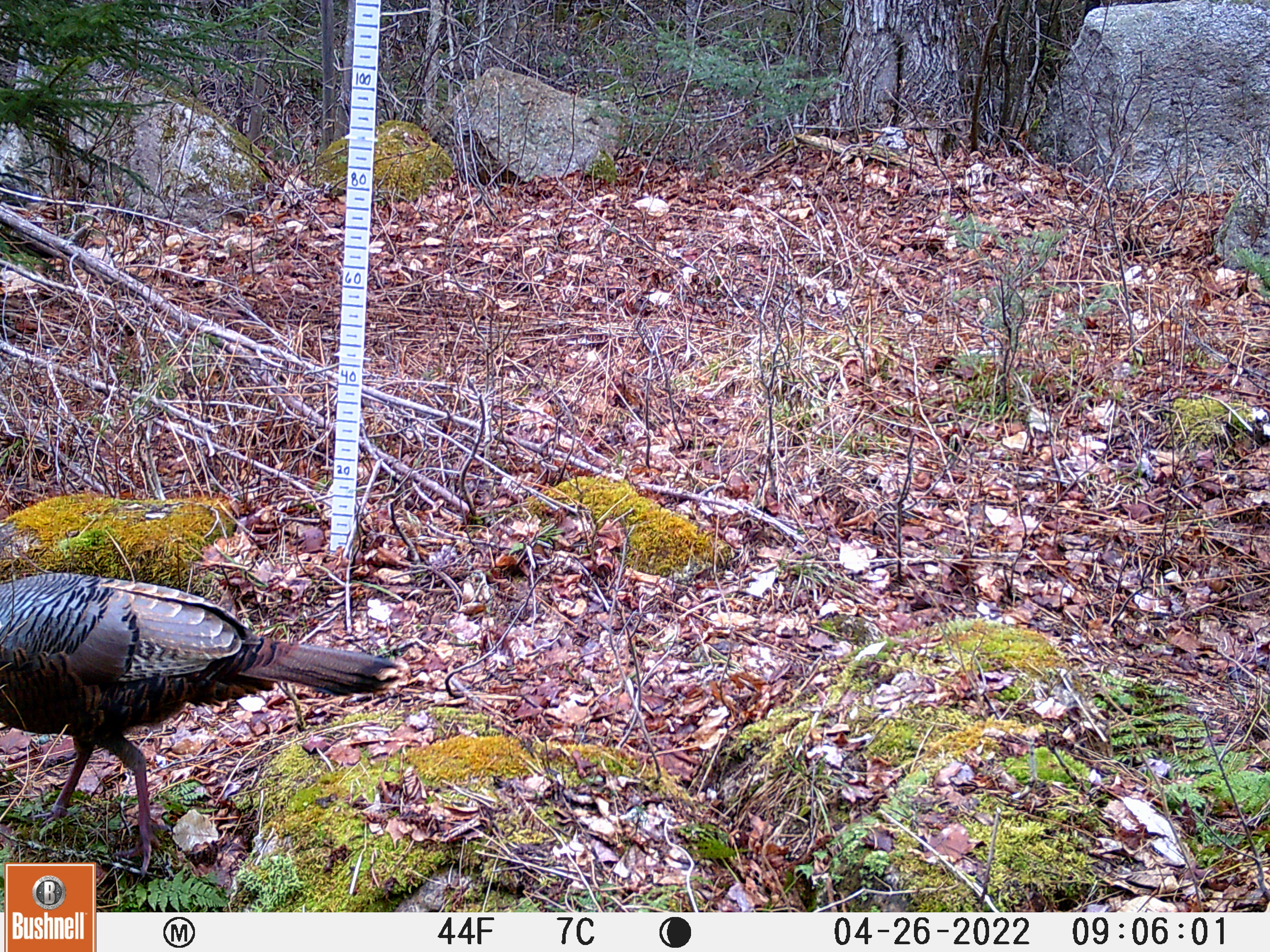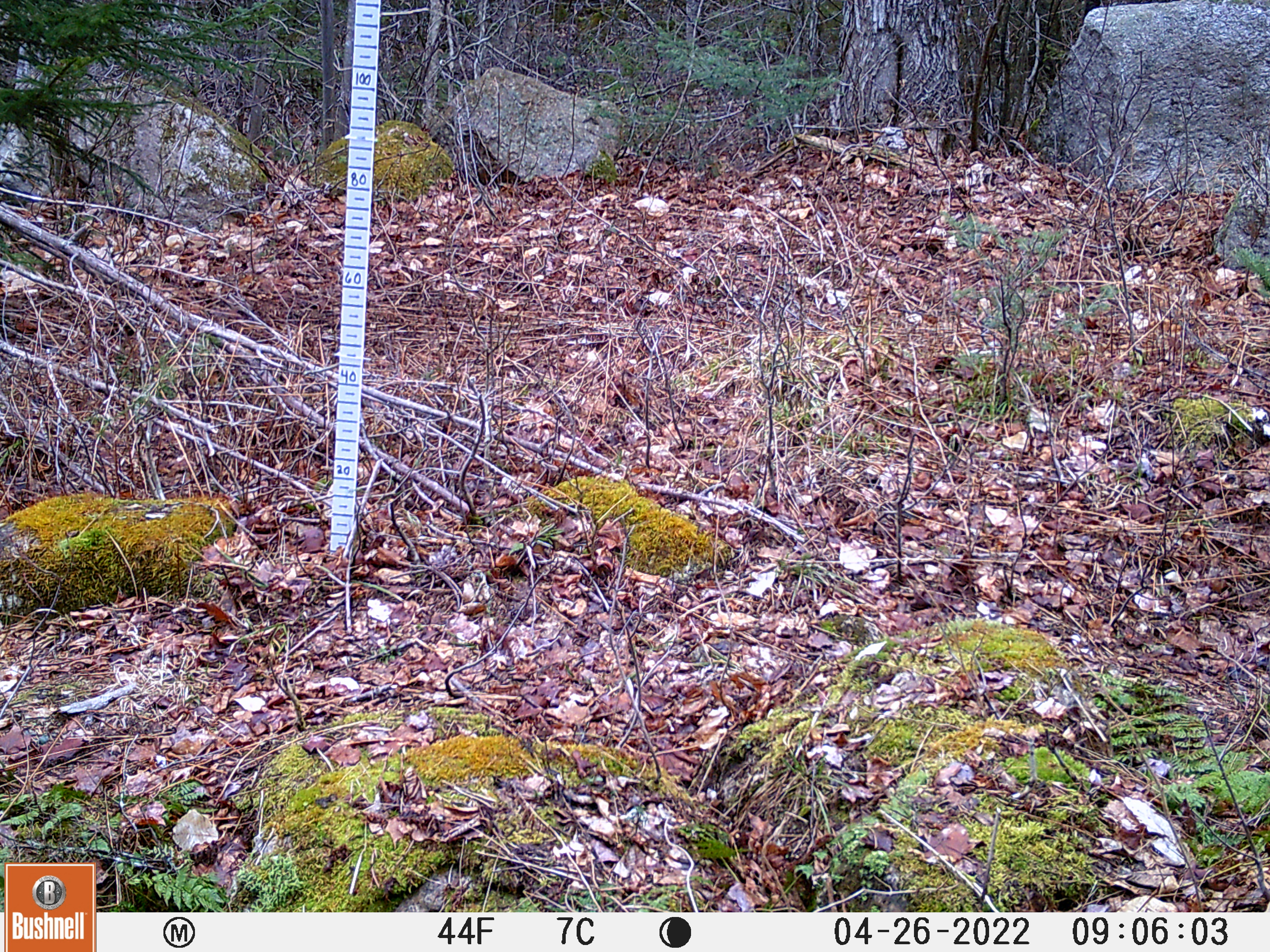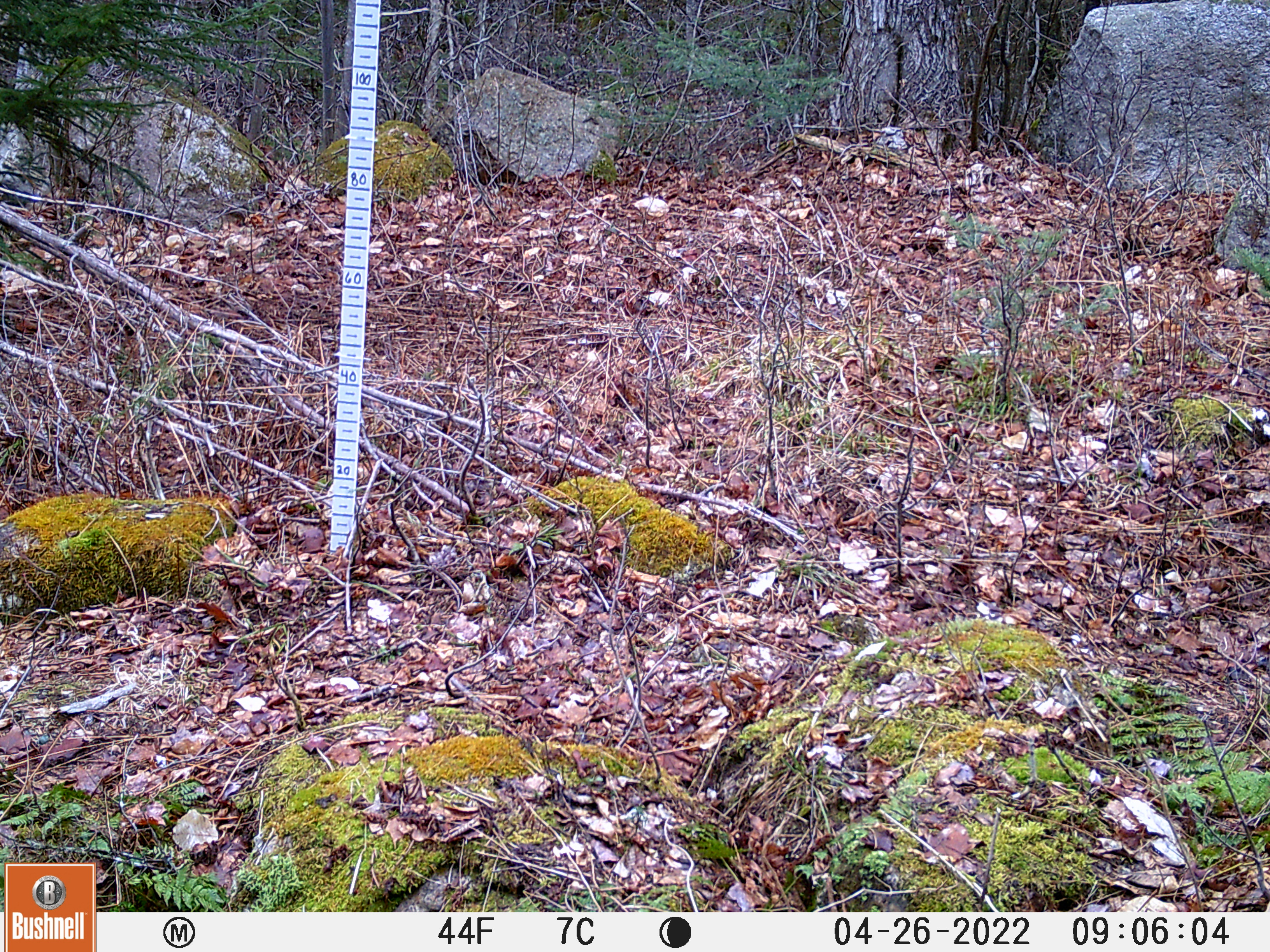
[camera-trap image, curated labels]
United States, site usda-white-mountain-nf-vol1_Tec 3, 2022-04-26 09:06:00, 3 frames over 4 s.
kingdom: Animalia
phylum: Chordata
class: Aves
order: Galliformes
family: Phasianidae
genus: Meleagris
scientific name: Meleagris gallopavo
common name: wild turkey